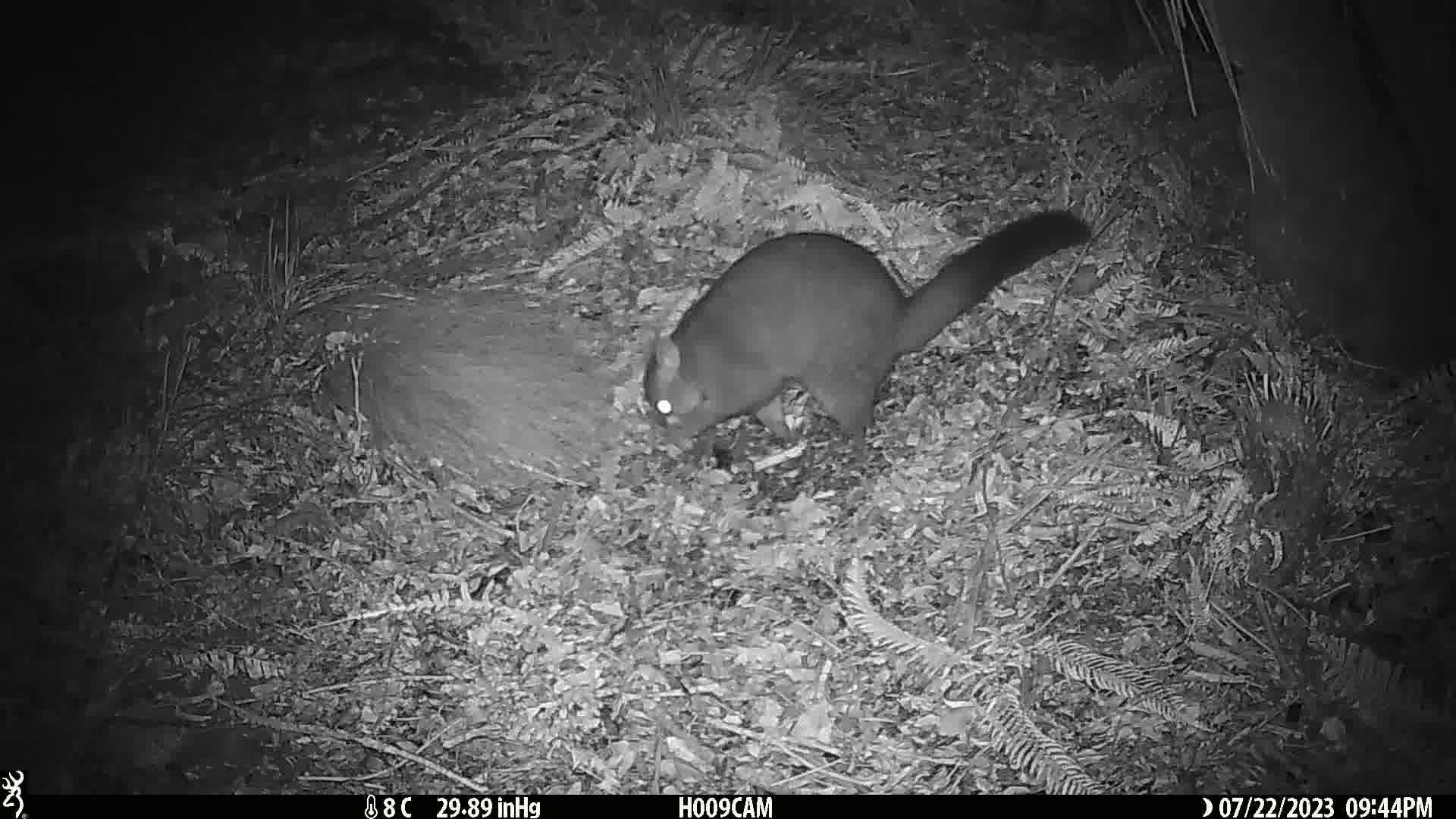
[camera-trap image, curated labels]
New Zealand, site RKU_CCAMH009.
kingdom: Animalia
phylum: Chordata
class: Mammalia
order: Diprotodontia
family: Phalangeridae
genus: Trichosurus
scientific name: Trichosurus vulpecula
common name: common brushtail possum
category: possum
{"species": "possum (common brushtail possum) (Trichosurus vulpecula)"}